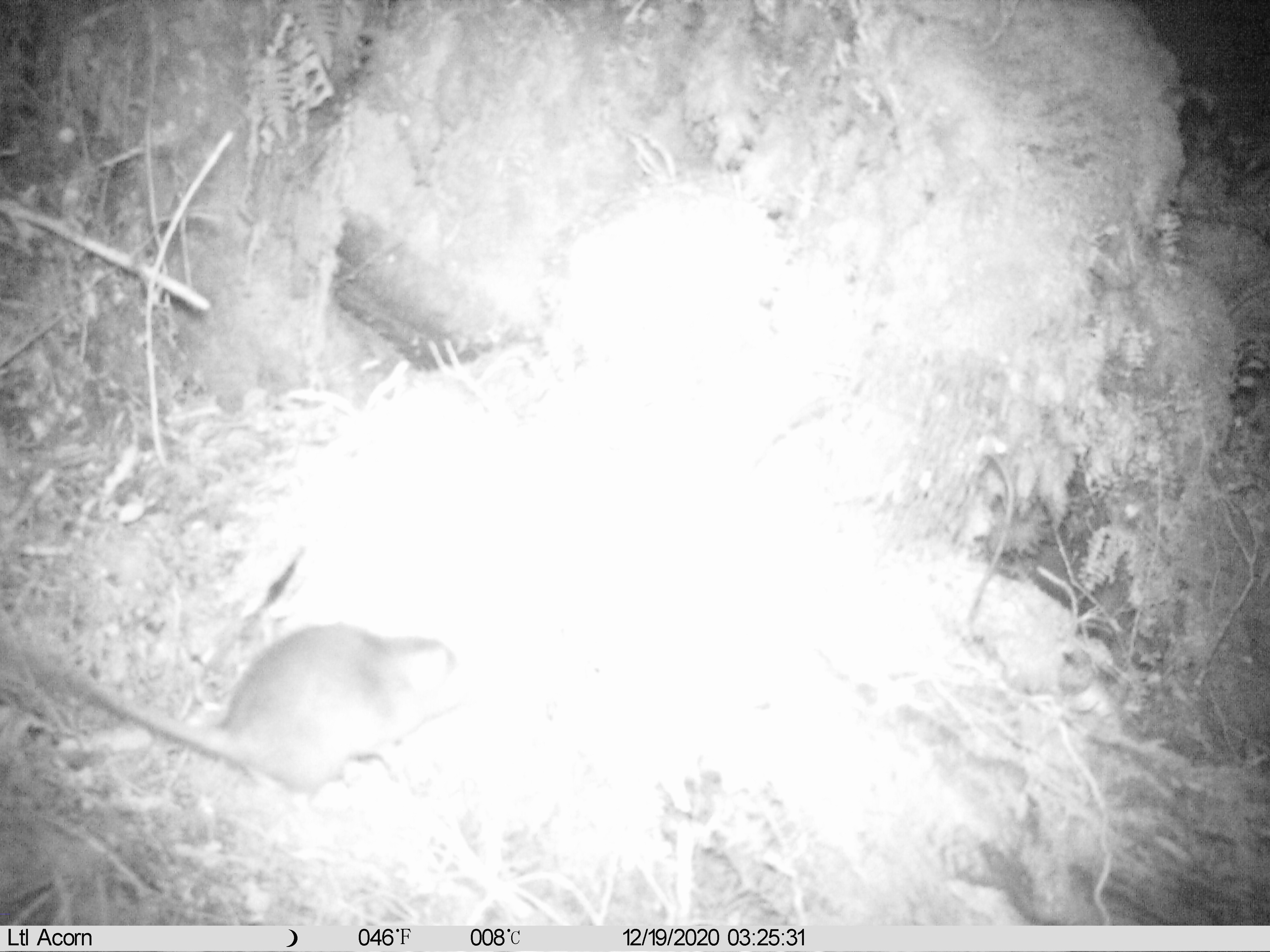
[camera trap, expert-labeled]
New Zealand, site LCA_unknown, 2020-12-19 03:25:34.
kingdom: Animalia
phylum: Chordata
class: Mammalia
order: Rodentia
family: Muridae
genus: Rattus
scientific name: Rattus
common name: rat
Rat (Rattus).